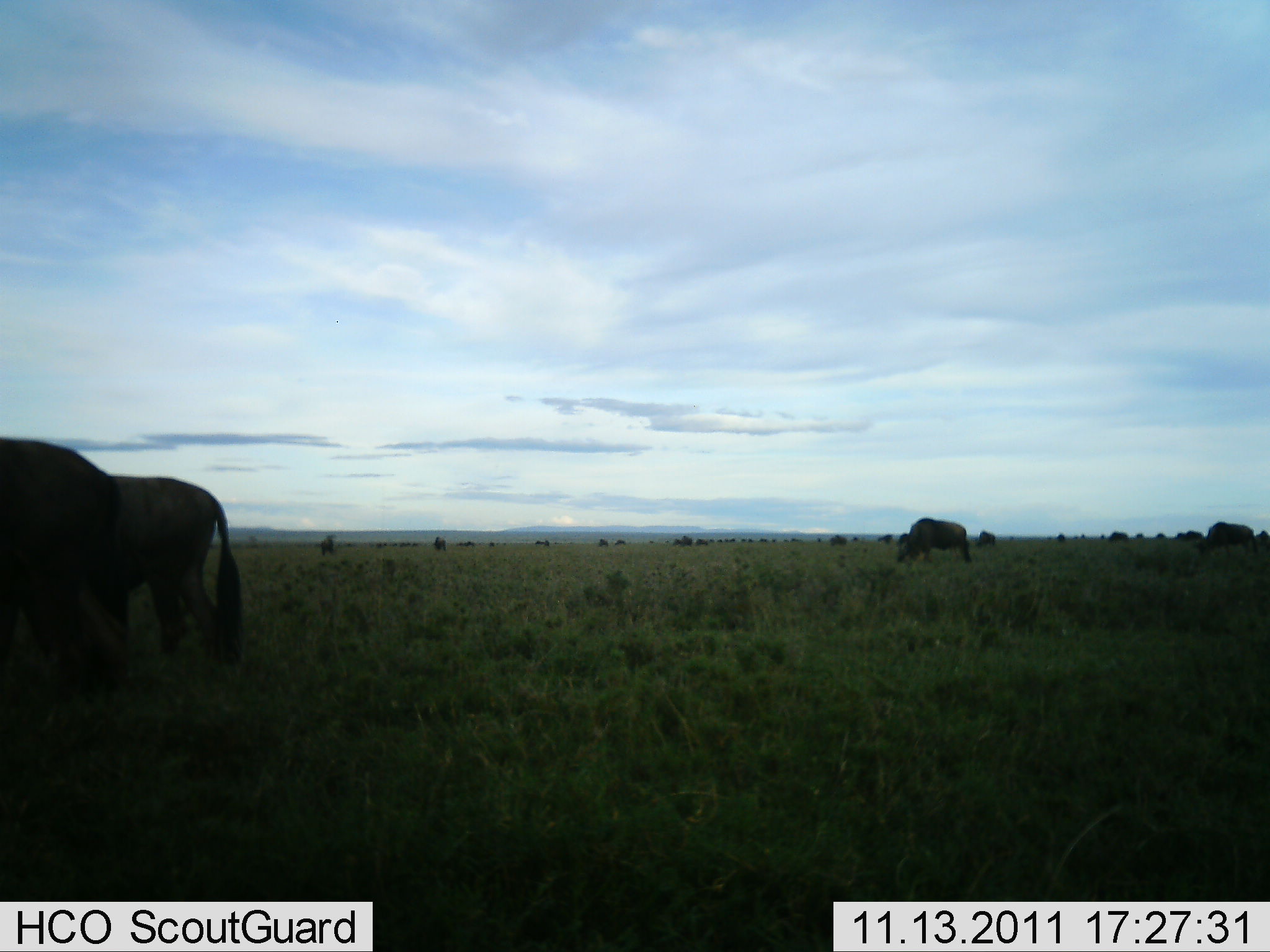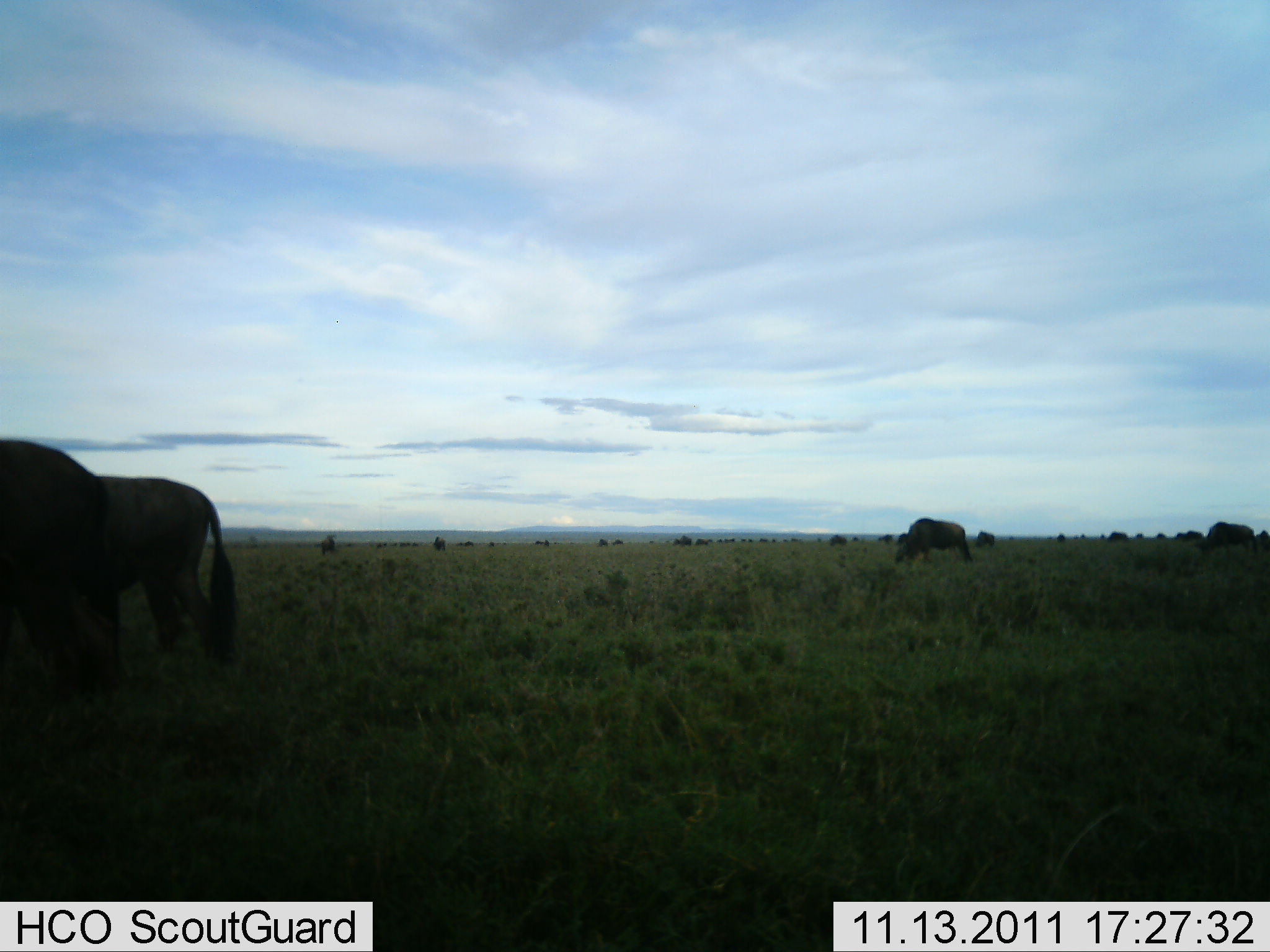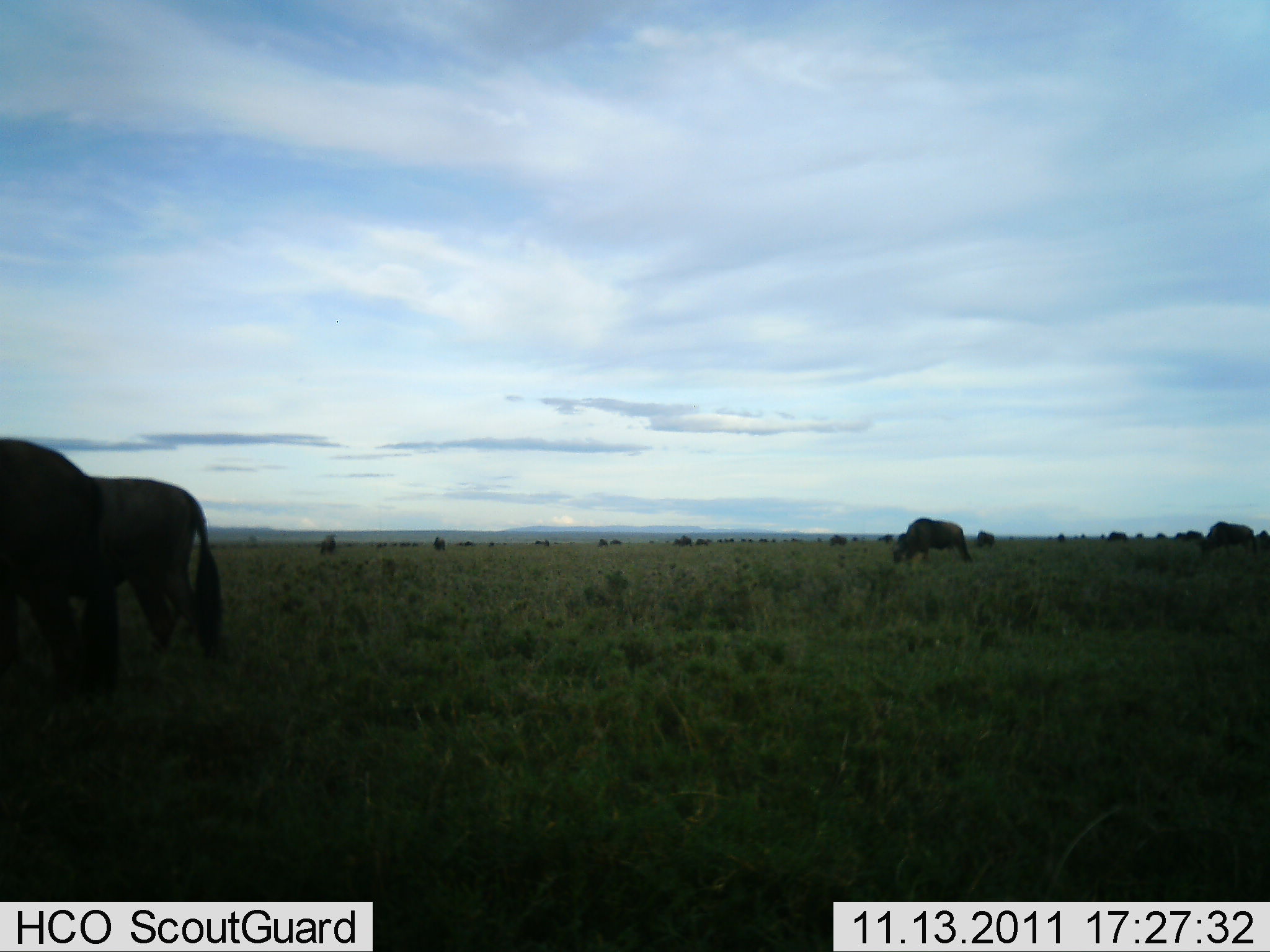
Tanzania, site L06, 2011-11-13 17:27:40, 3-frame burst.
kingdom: Animalia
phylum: Chordata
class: Mammalia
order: Artiodactyla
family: Bovidae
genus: Connochaetes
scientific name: Connochaetes taurinus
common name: blue wildebeest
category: wildebeest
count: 11-50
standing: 31%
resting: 0%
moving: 19%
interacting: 0%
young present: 0%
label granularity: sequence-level